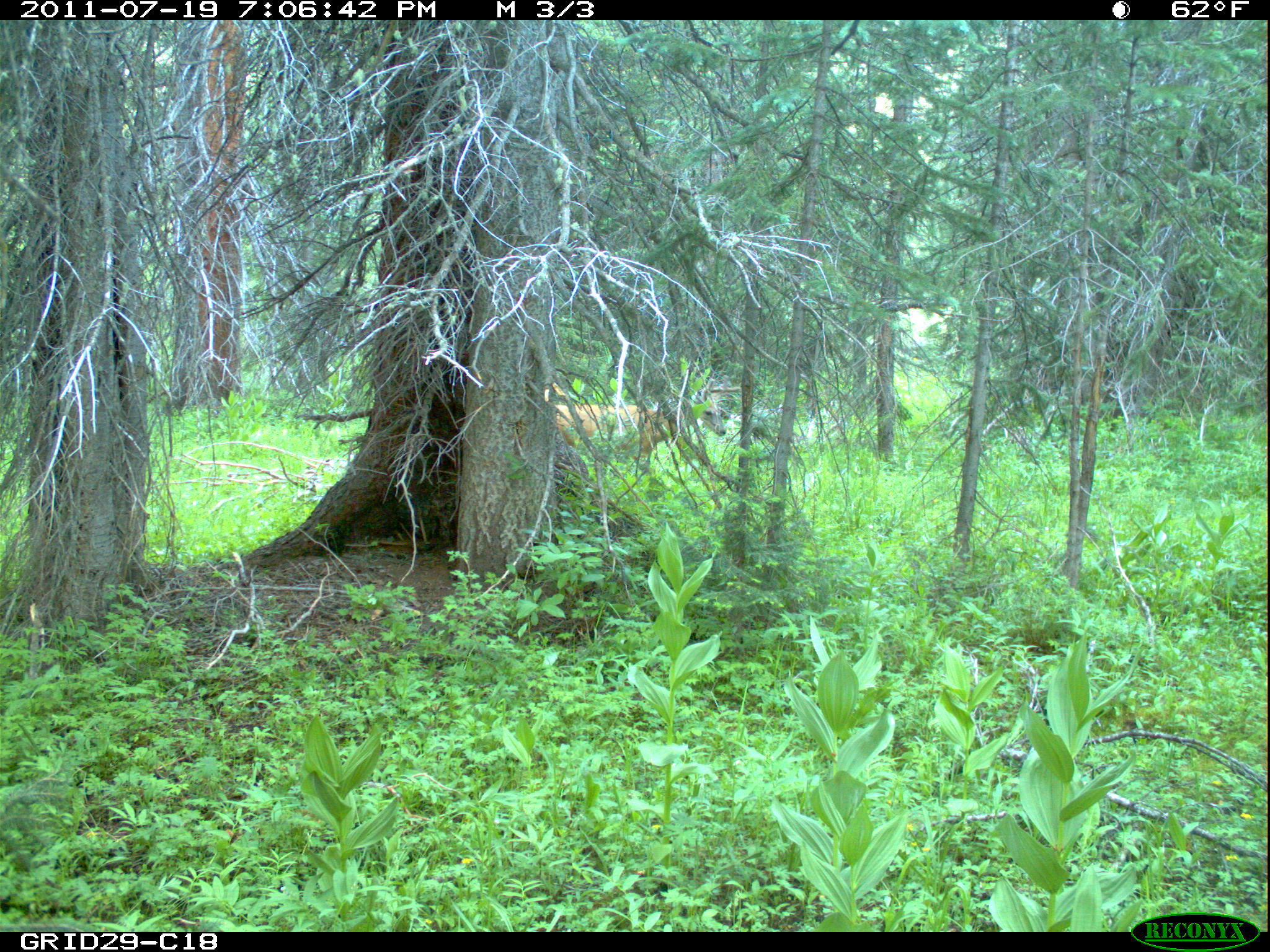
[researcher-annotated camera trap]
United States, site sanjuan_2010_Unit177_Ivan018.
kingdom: Animalia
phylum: Chordata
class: Mammalia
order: Artiodactyla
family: Cervidae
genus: Odocoileus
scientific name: Odocoileus hemionus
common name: mule deer